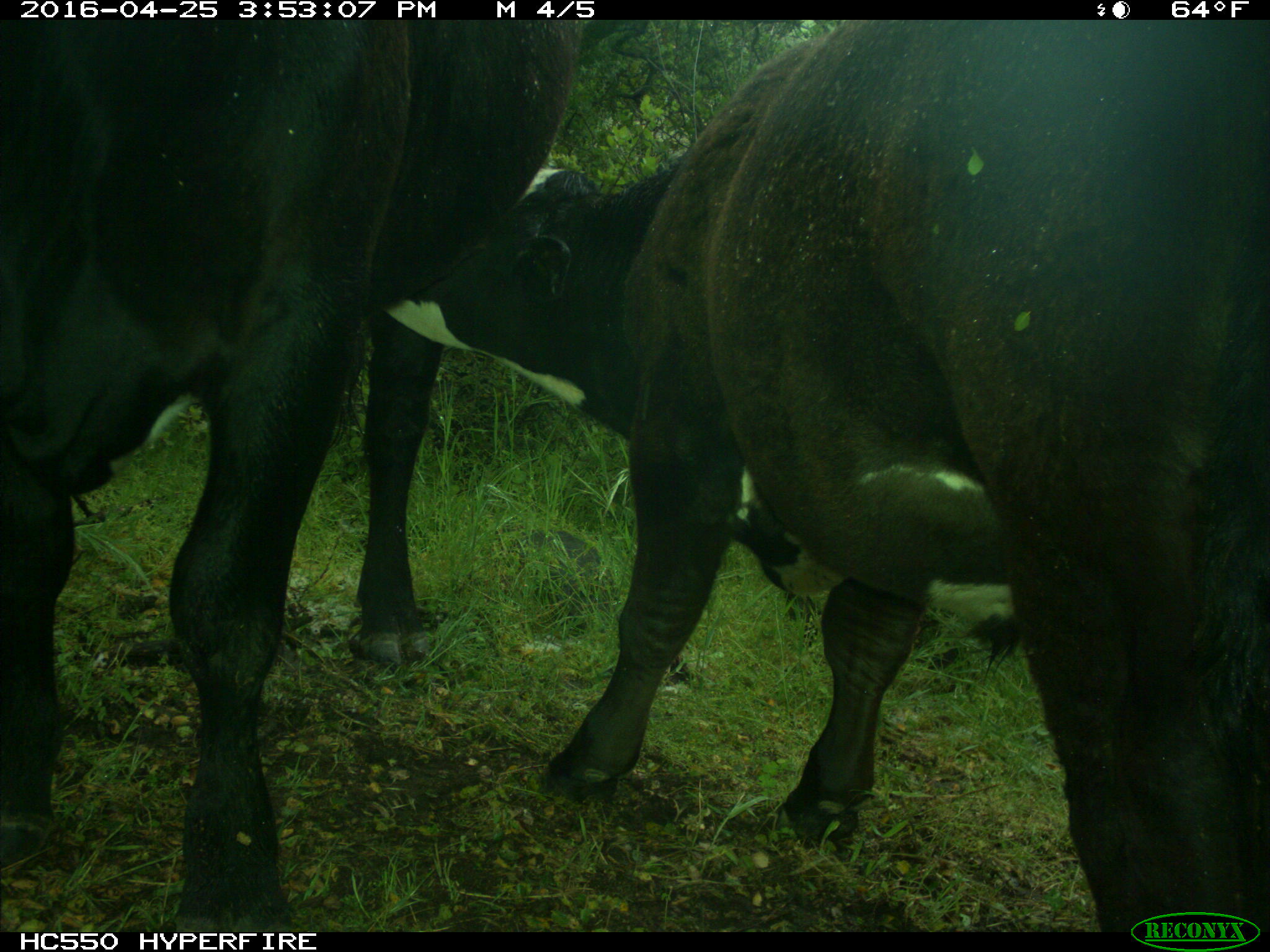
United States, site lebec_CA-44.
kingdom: Animalia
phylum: Chordata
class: Mammalia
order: Artiodactyla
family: Bovidae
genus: Bos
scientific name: Bos taurus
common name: domestic cow